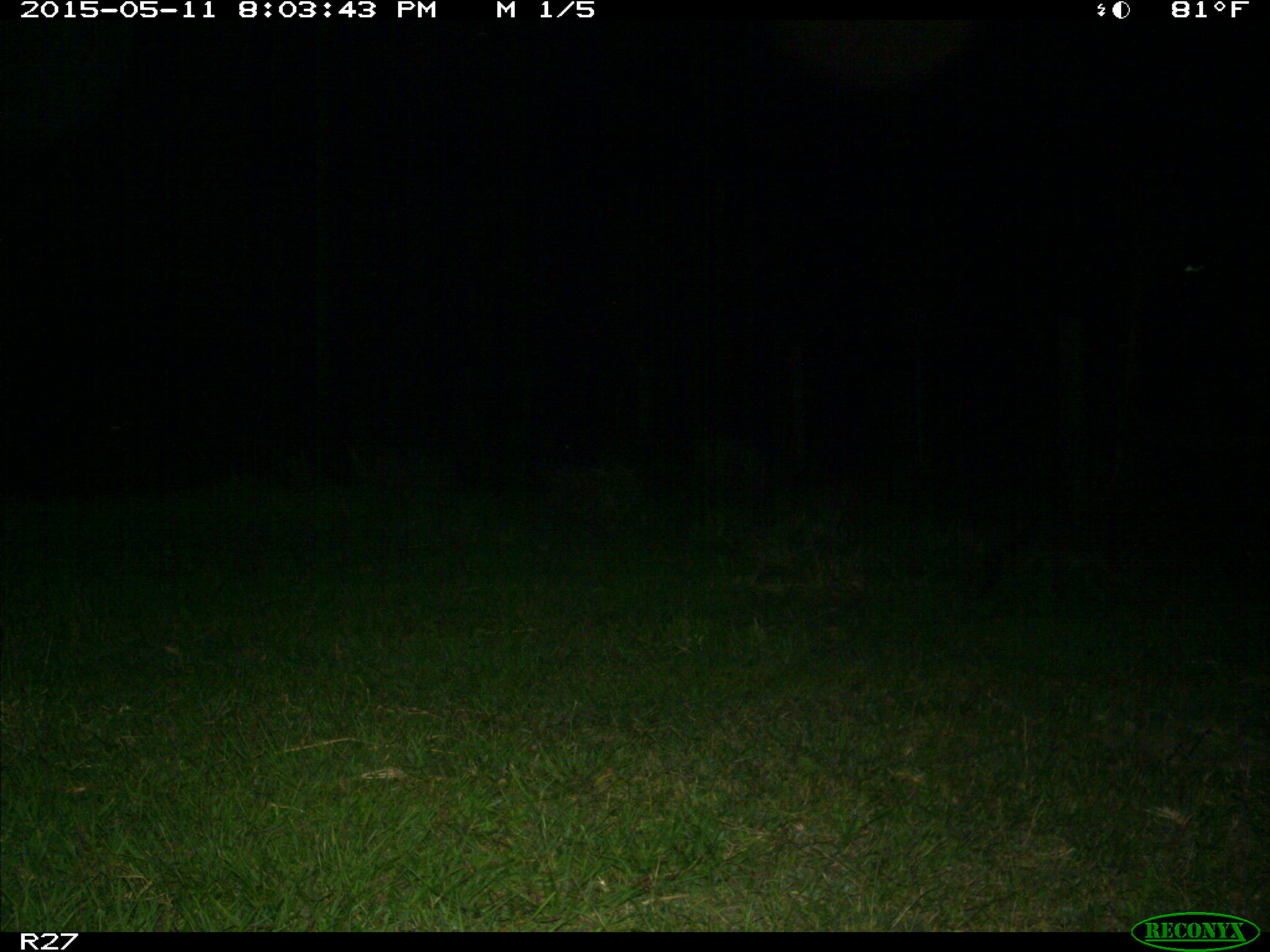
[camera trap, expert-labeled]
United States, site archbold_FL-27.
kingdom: Animalia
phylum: Chordata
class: Mammalia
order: Carnivora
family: Procyonidae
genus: Procyon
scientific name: Procyon lotor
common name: common raccoon